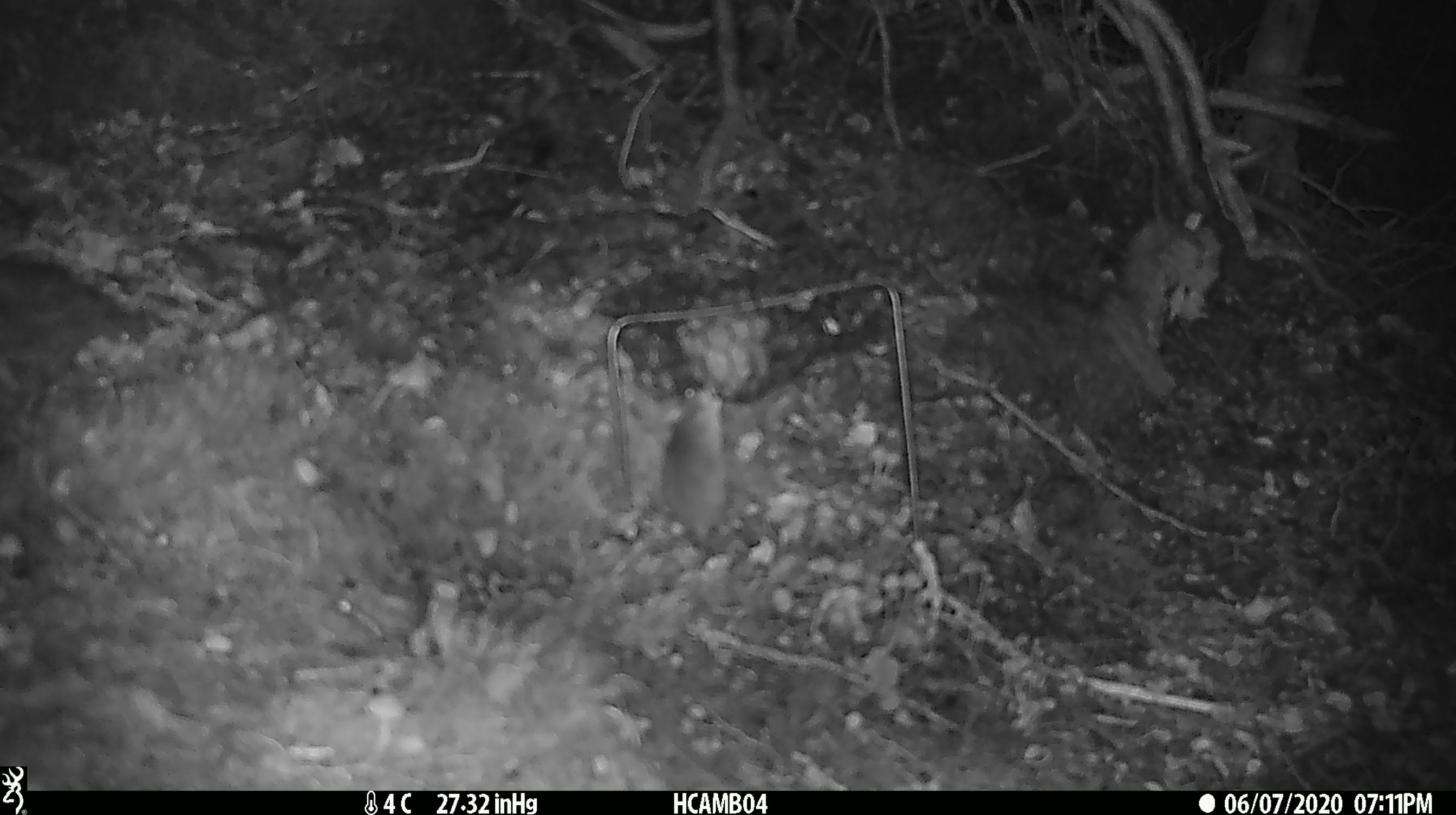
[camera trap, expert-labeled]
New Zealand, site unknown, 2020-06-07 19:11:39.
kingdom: Animalia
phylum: Chordata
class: Mammalia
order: Rodentia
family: Muridae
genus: Mus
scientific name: Mus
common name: mouse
Mouse (Mus).